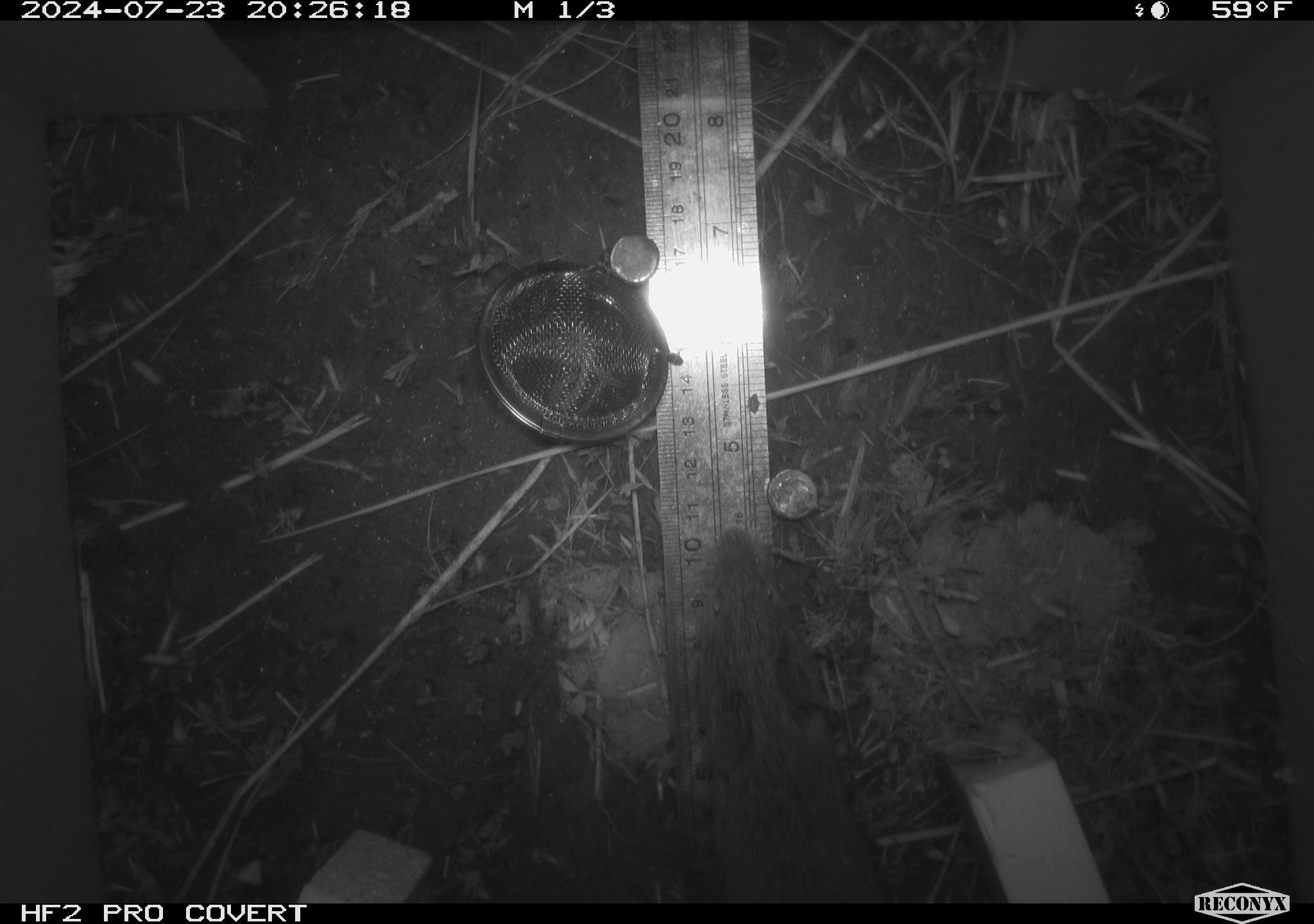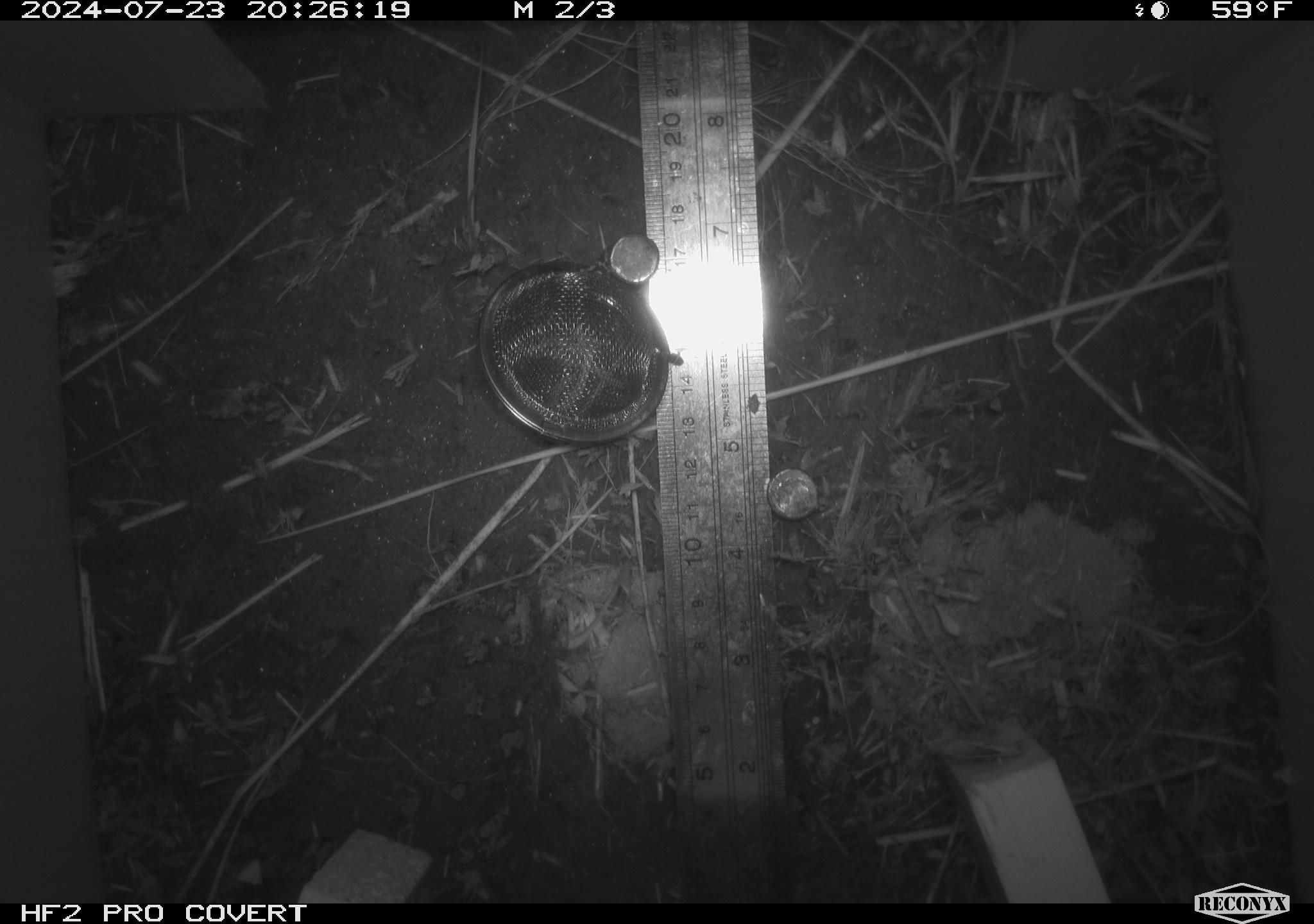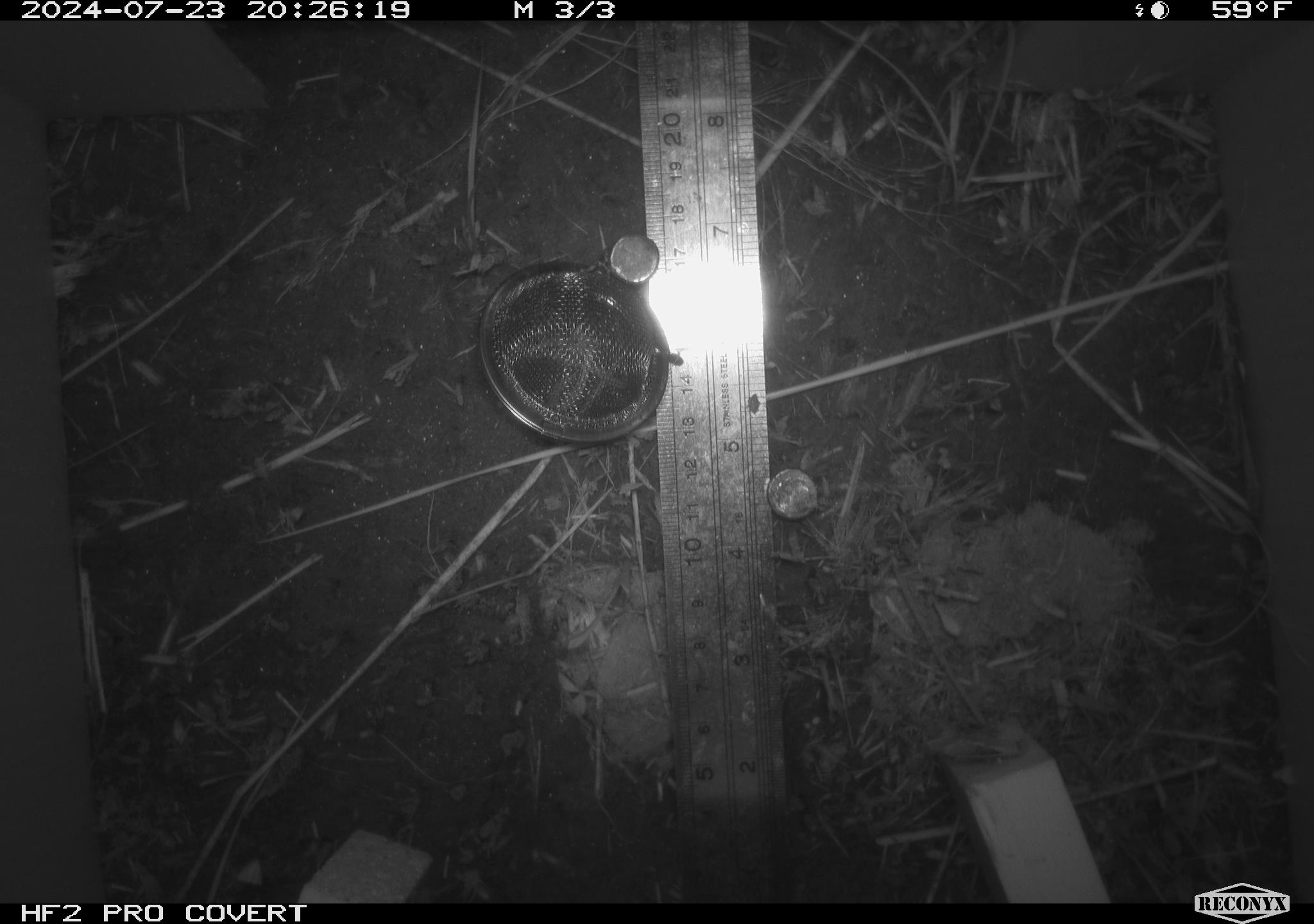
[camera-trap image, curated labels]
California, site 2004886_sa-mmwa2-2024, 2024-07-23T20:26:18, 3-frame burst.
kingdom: Animalia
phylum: Chordata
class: Mammalia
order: Rodentia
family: Cricetidae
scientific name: Arvicolinae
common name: voles, lemmings, and muskrats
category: arvicolinae subfamily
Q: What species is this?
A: Arvicolinae subfamily (voles, lemmings, and muskrats) (Arvicolinae).